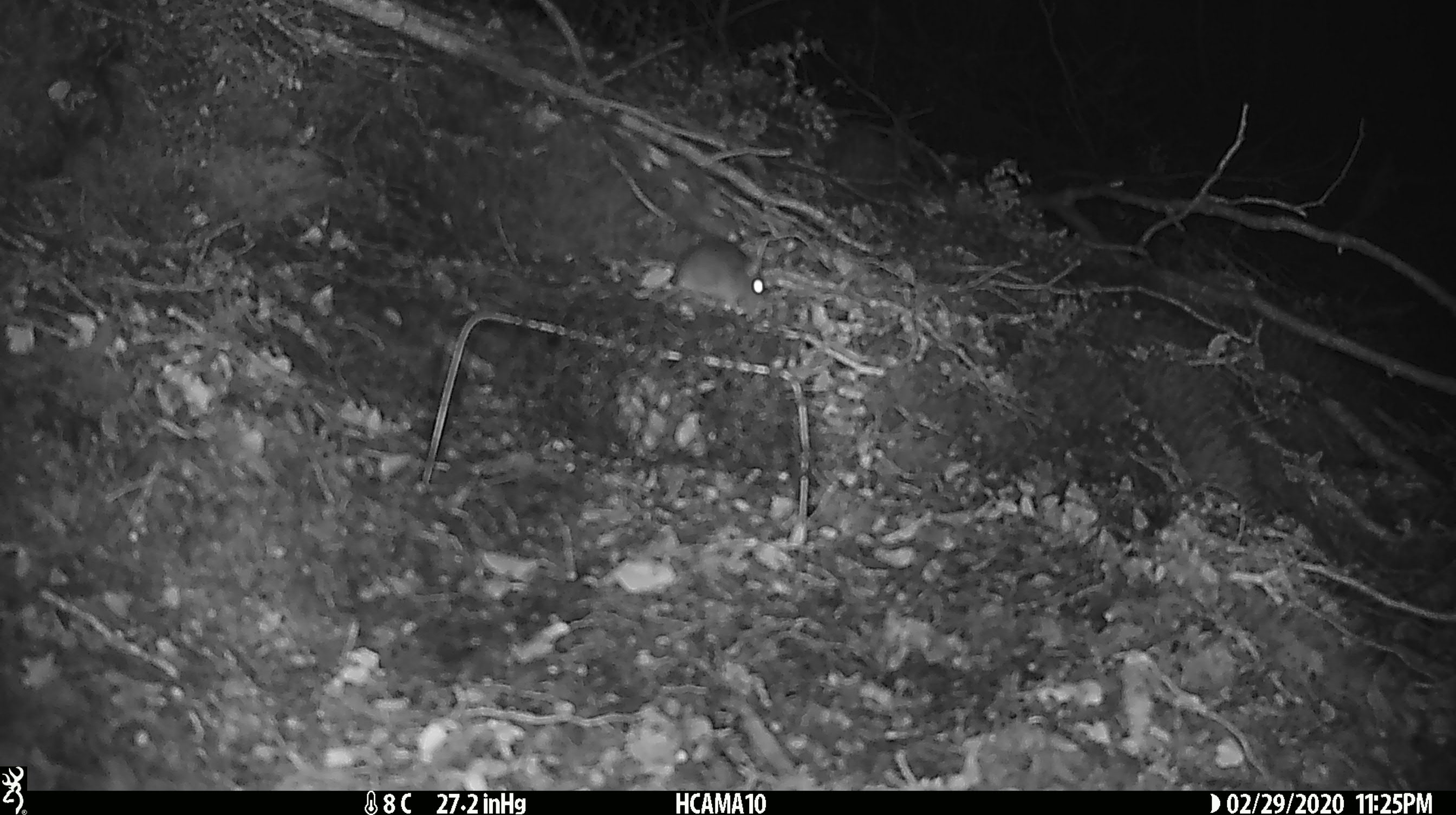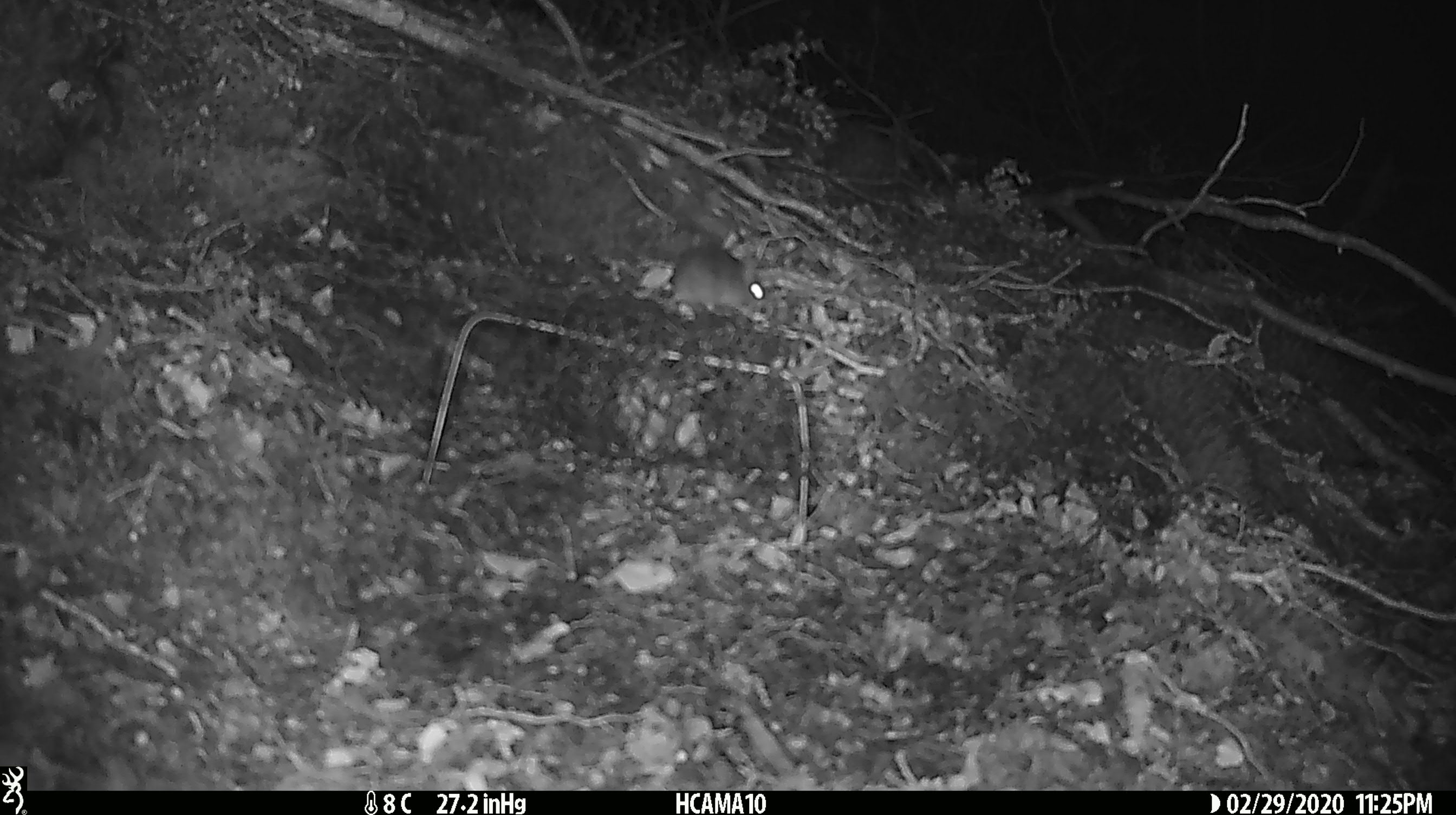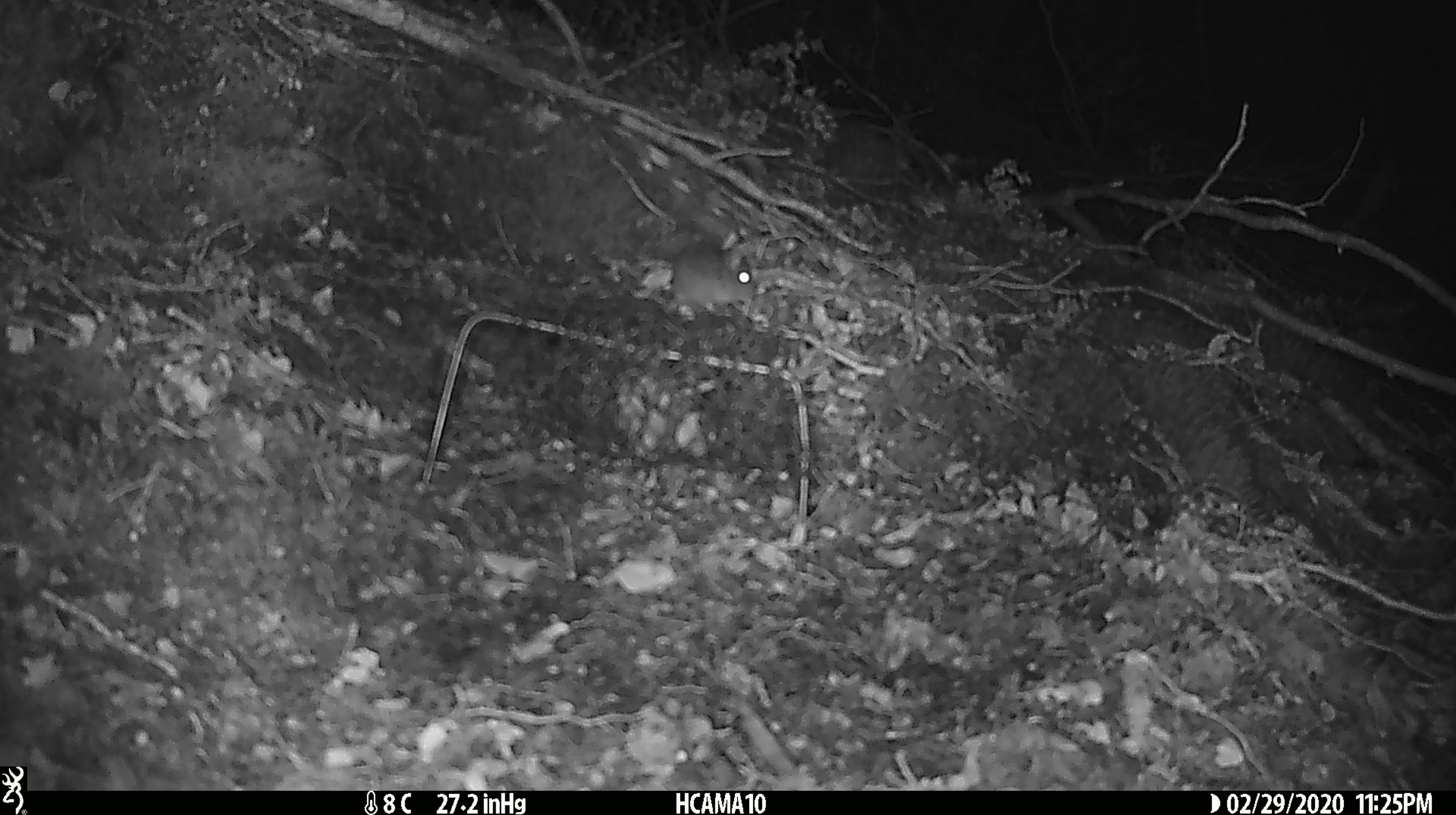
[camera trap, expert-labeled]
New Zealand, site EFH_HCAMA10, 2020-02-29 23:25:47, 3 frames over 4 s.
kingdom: Animalia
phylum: Chordata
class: Mammalia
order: Rodentia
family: Muridae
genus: Mus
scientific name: Mus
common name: mouse